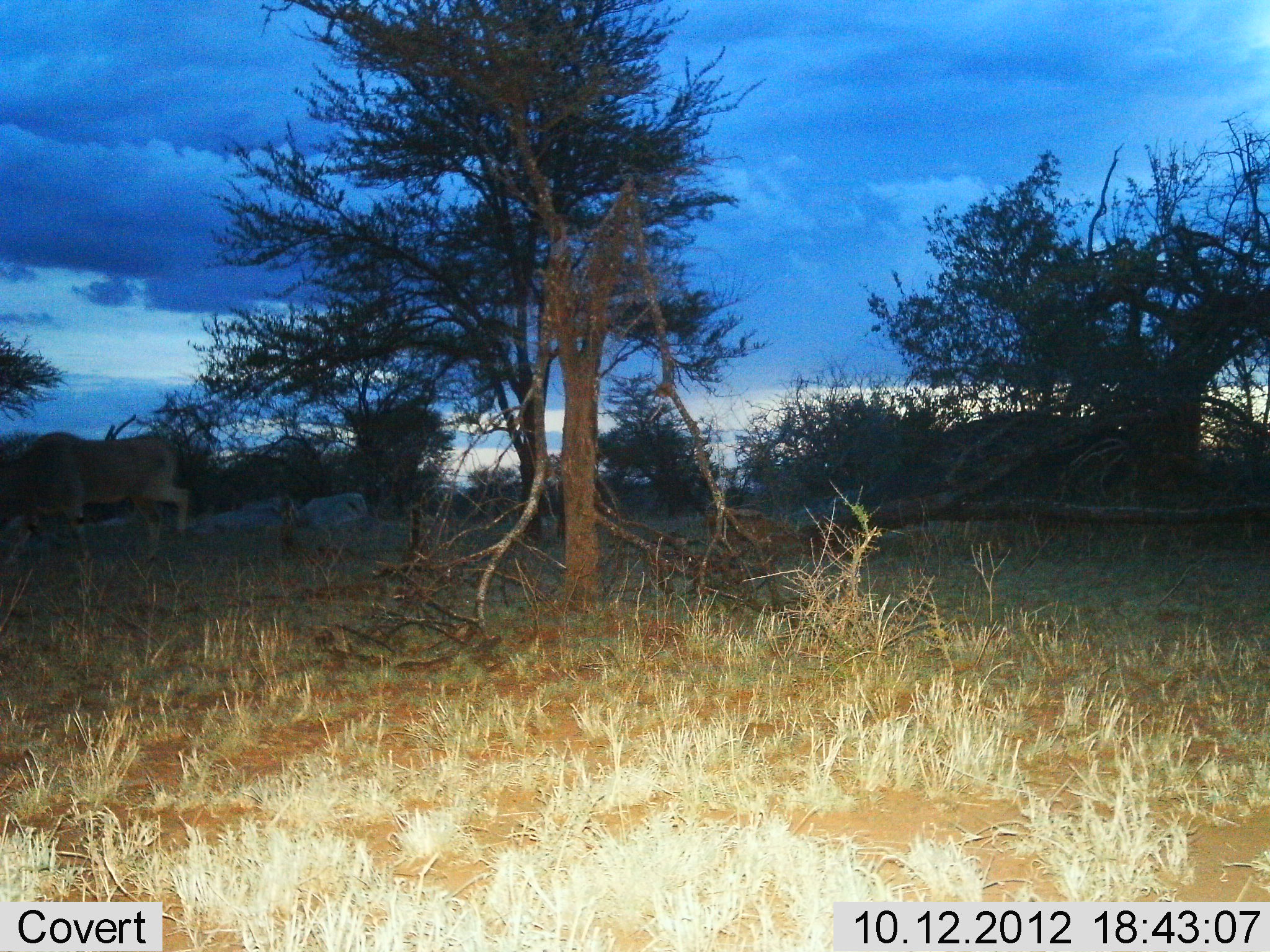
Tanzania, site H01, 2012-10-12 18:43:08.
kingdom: Animalia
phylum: Chordata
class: Mammalia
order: Artiodactyla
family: Bovidae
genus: Tragelaphus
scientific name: Tragelaphus oryx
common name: eland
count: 1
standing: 0%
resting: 12%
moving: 100%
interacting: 0%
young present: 12%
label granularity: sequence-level